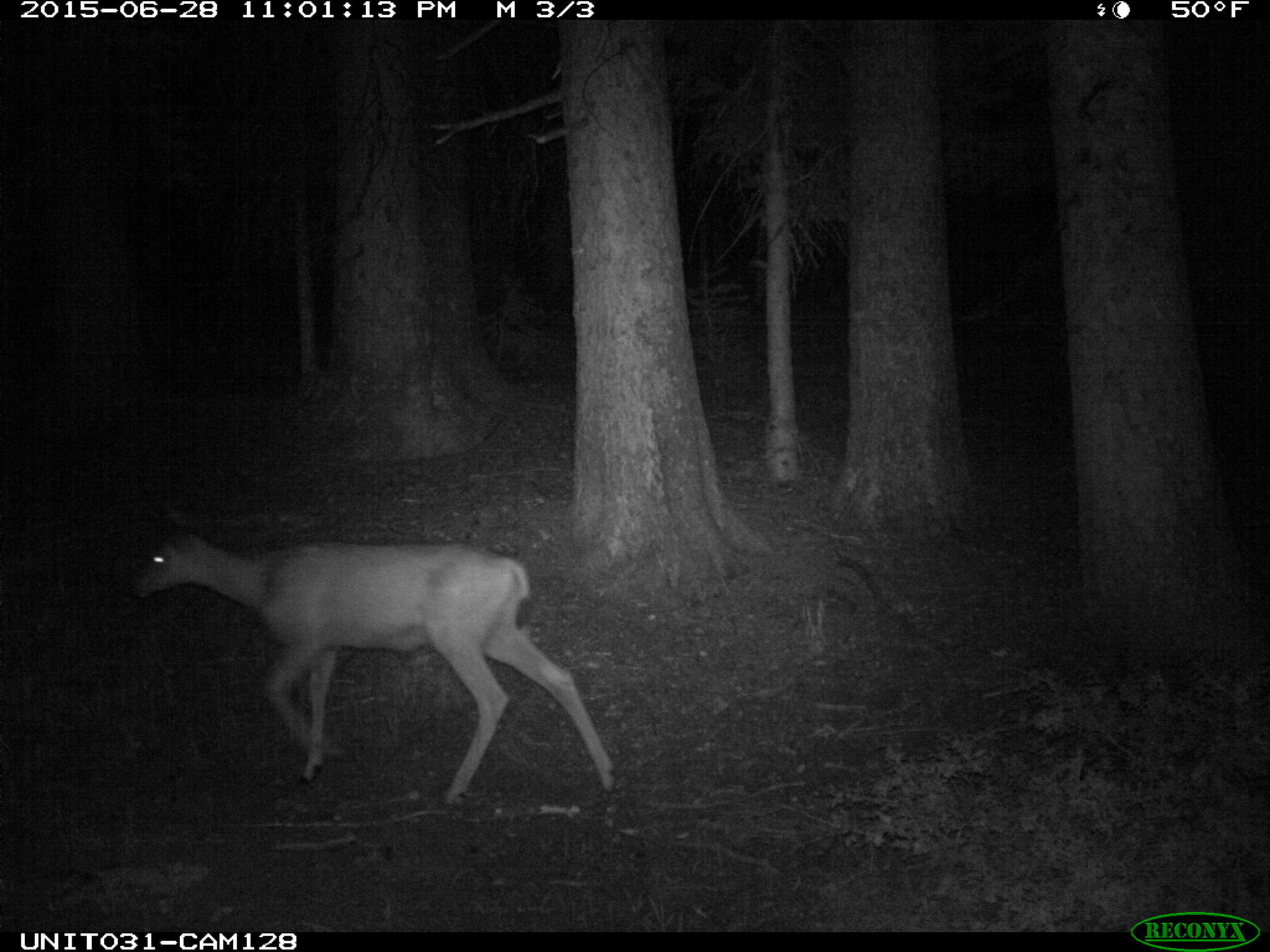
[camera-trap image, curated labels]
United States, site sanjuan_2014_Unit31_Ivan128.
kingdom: Animalia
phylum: Chordata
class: Mammalia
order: Artiodactyla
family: Cervidae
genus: Odocoileus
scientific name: Odocoileus hemionus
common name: mule deer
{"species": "Odocoileus hemionus (mule deer)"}